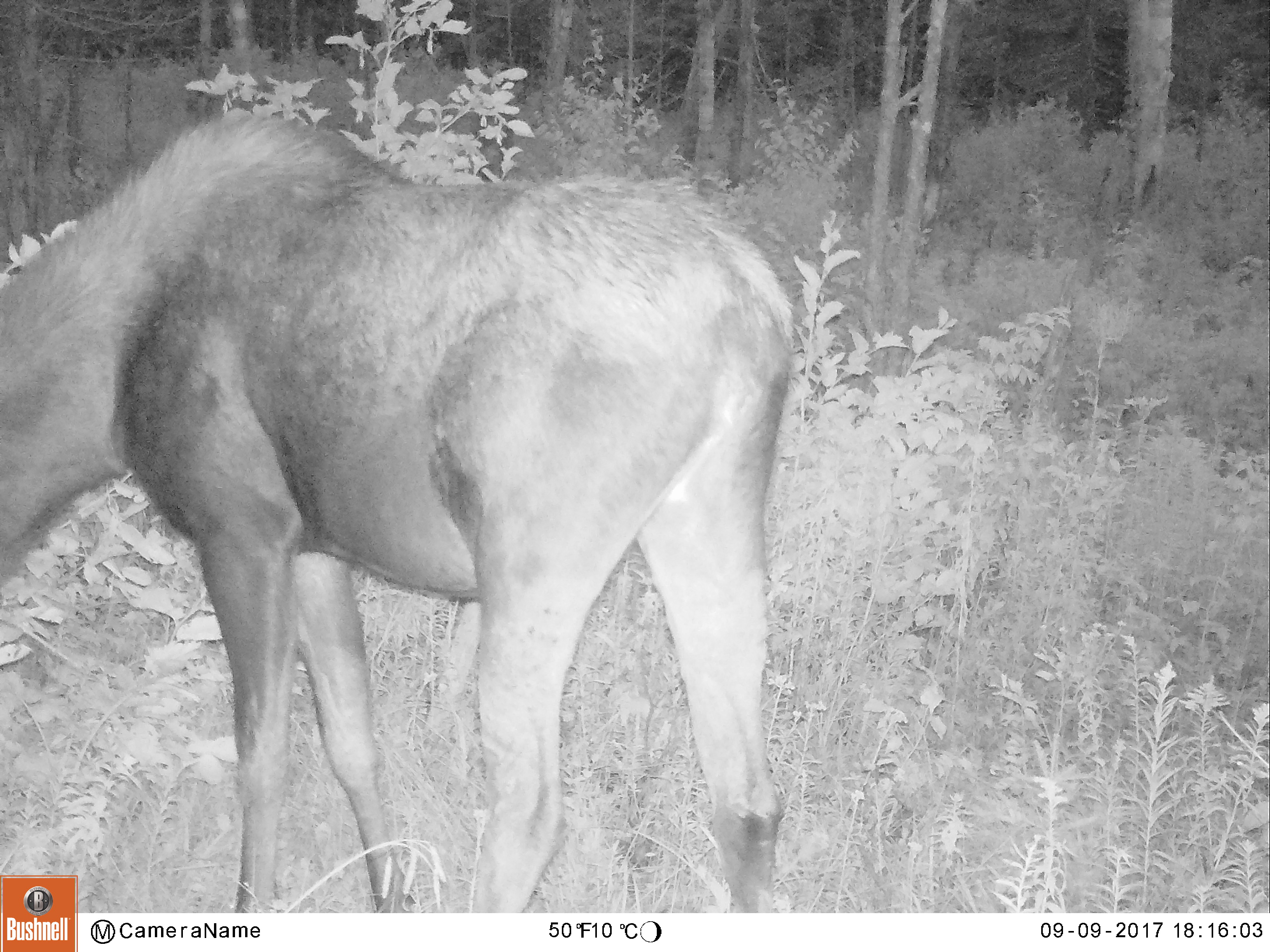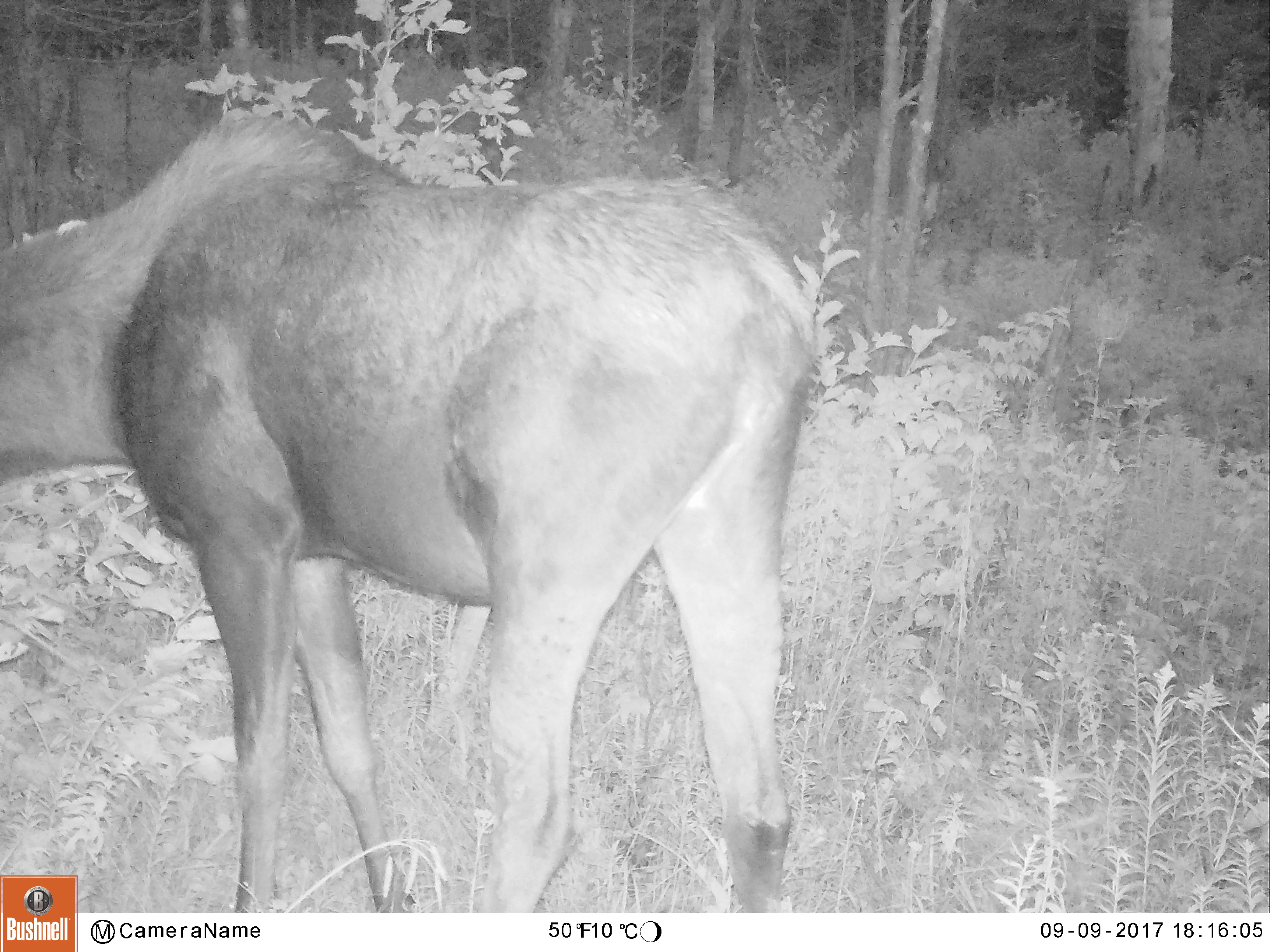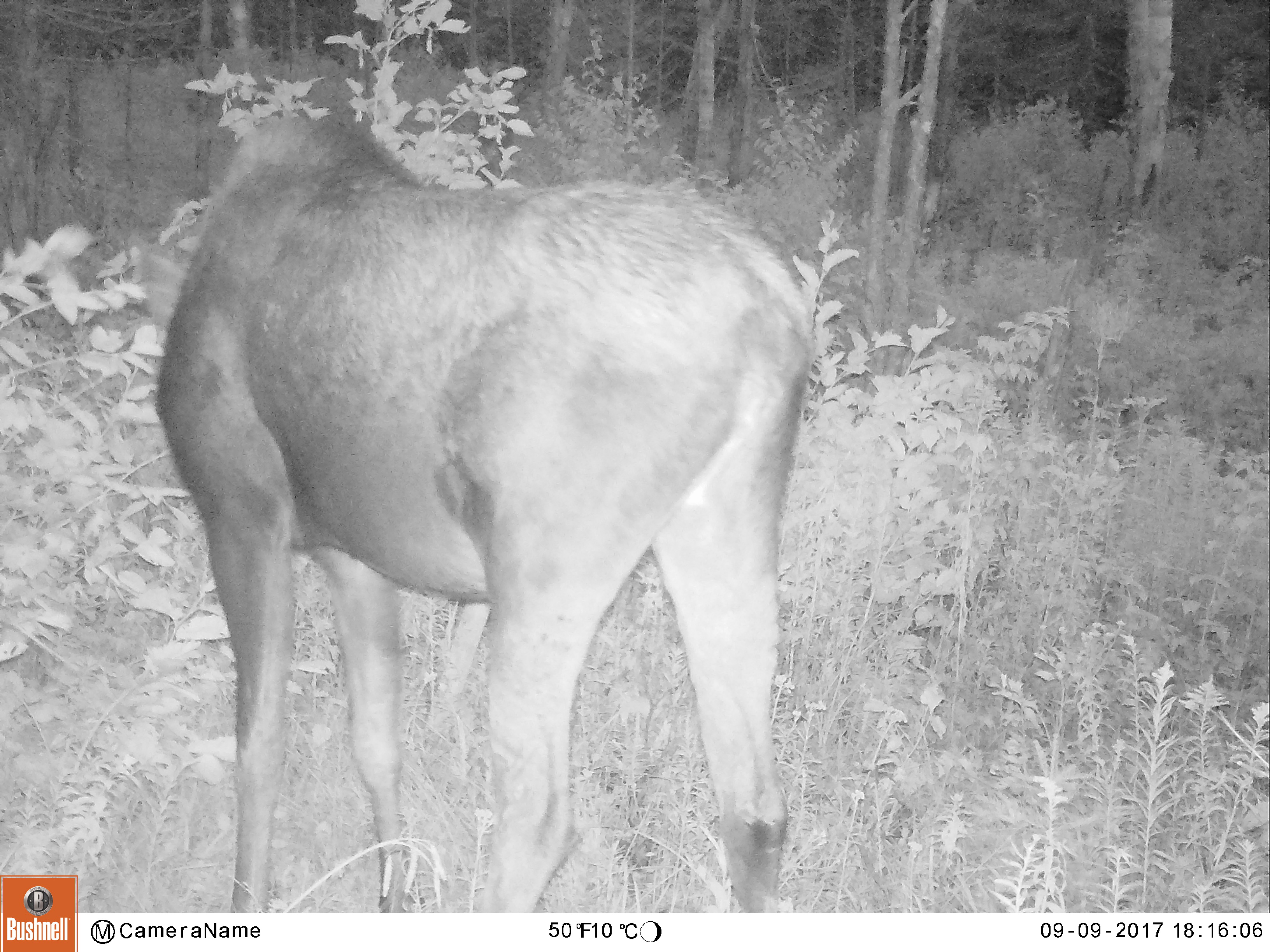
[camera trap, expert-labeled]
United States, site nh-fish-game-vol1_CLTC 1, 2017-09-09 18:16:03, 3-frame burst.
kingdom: Animalia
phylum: Chordata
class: Mammalia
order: Artiodactyla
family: Cervidae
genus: Alces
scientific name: Alces alces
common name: moose